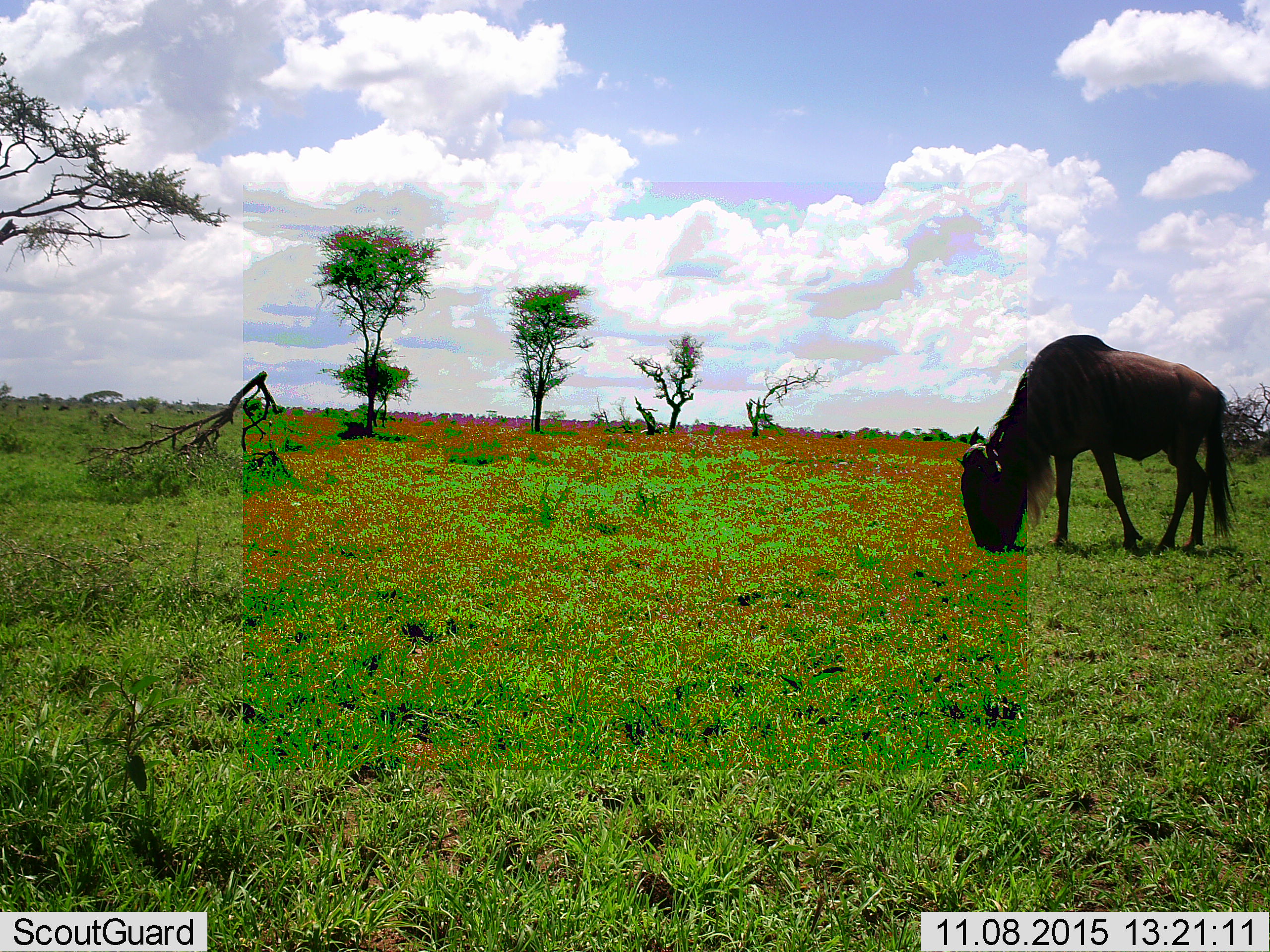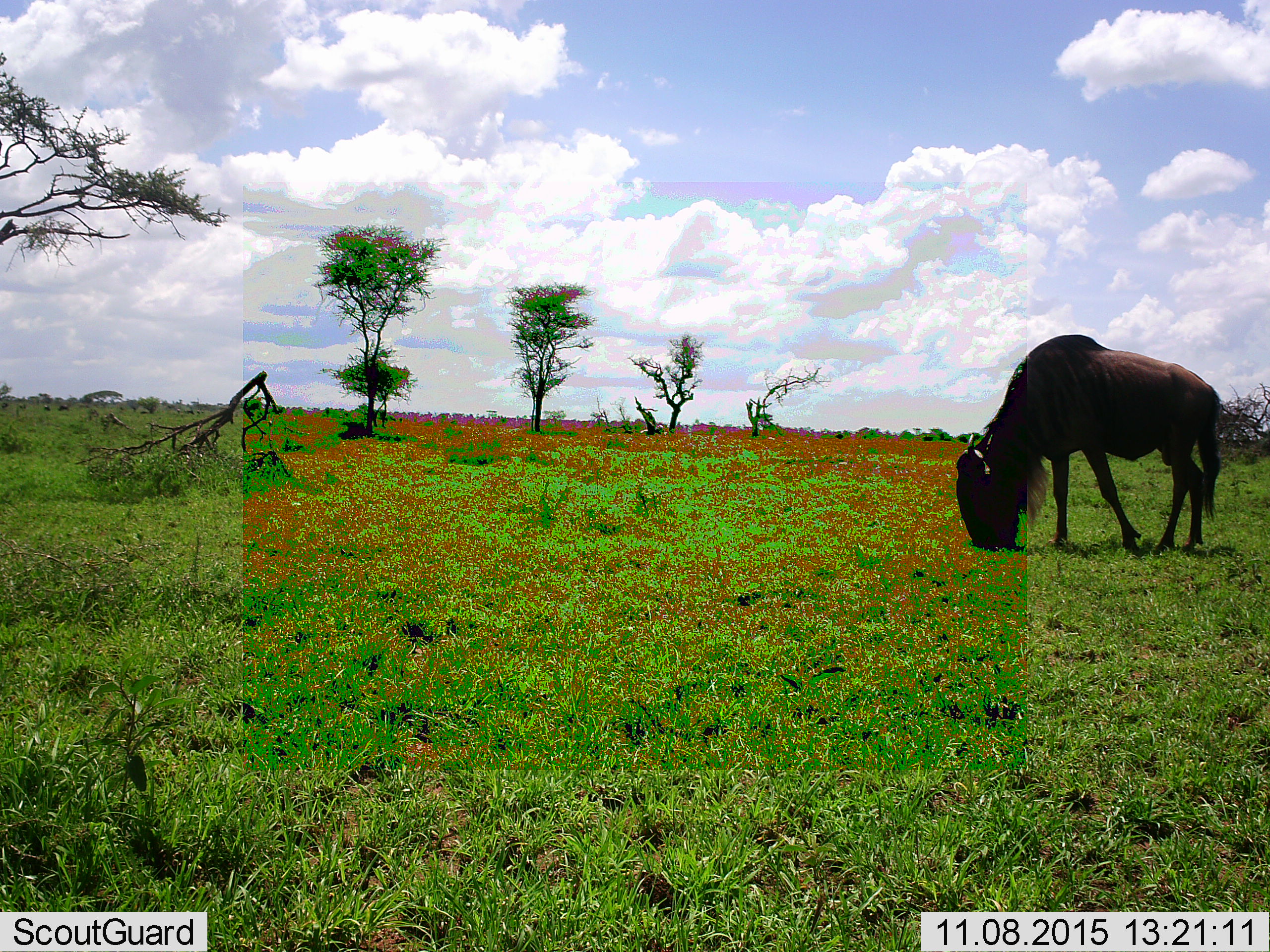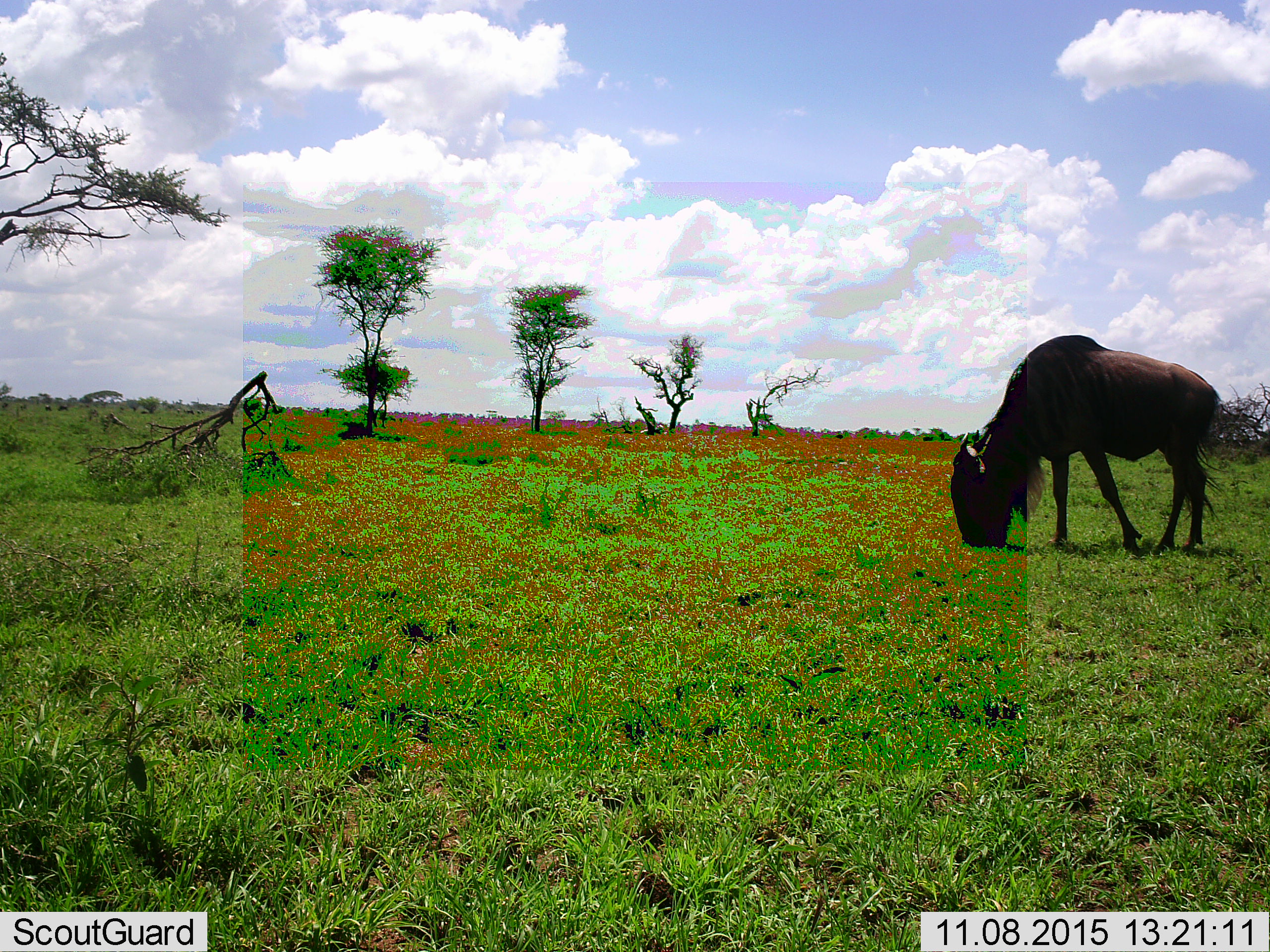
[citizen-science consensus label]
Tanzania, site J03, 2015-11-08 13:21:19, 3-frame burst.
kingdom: Animalia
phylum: Chordata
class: Mammalia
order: Artiodactyla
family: Bovidae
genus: Connochaetes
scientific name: Connochaetes taurinus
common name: blue wildebeest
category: wildebeest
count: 1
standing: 20%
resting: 0%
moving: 10%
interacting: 0%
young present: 0%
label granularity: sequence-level